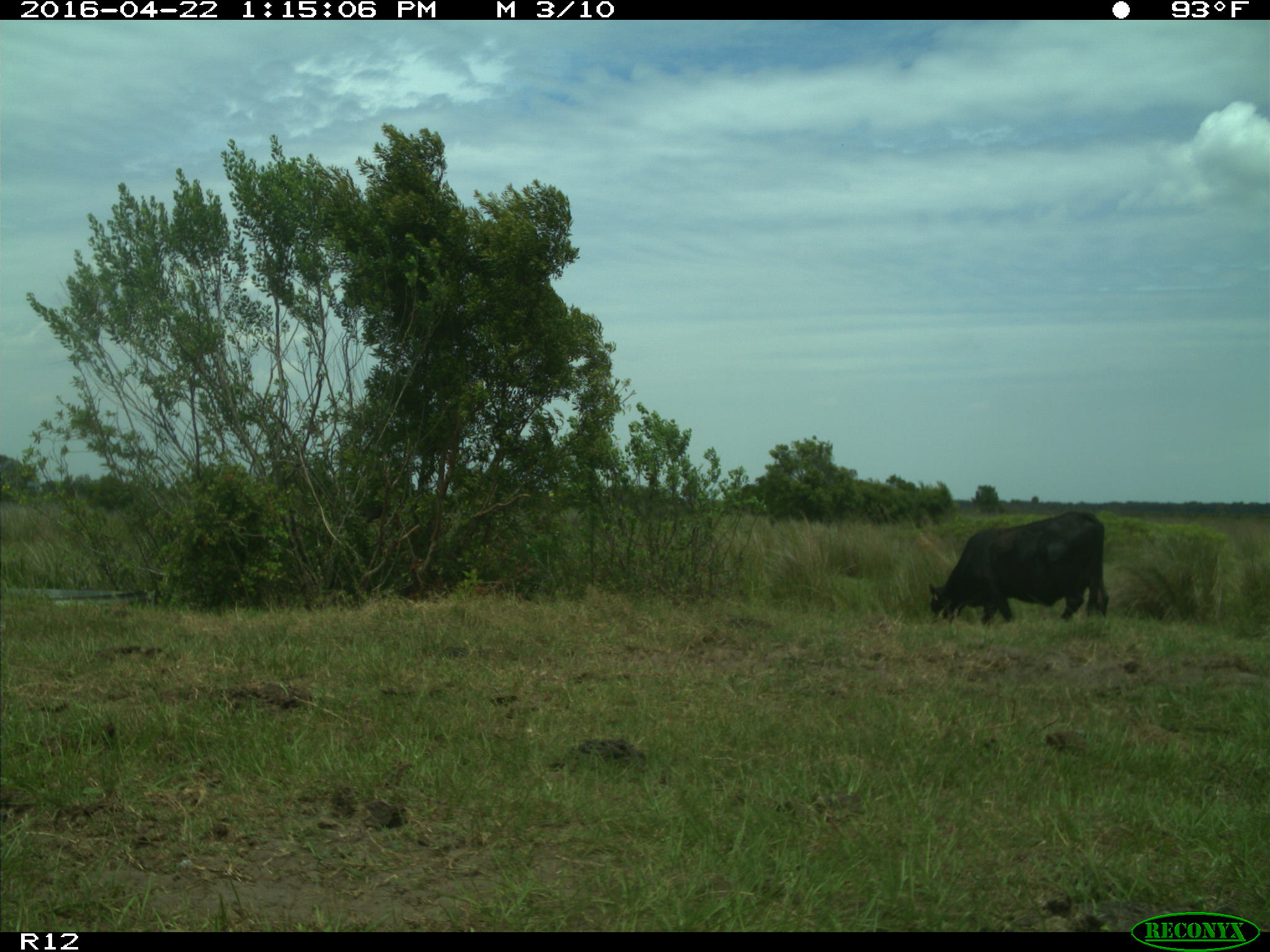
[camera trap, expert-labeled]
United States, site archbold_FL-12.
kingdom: Animalia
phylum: Chordata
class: Mammalia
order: Artiodactyla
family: Bovidae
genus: Bos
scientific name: Bos taurus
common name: domestic cow